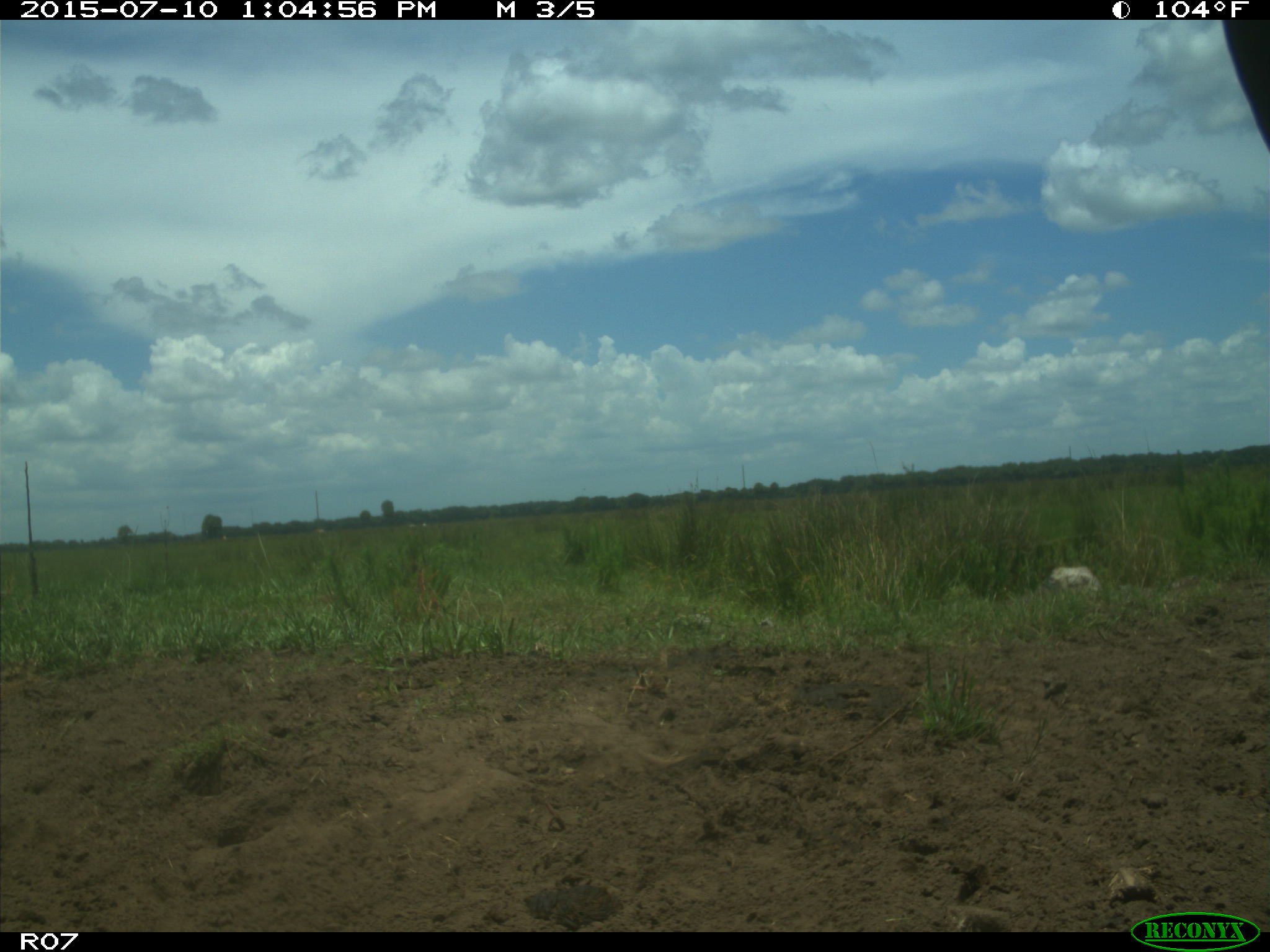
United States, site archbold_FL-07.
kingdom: Animalia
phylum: Chordata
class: Mammalia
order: Artiodactyla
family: Bovidae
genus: Bos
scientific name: Bos taurus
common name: domestic cow